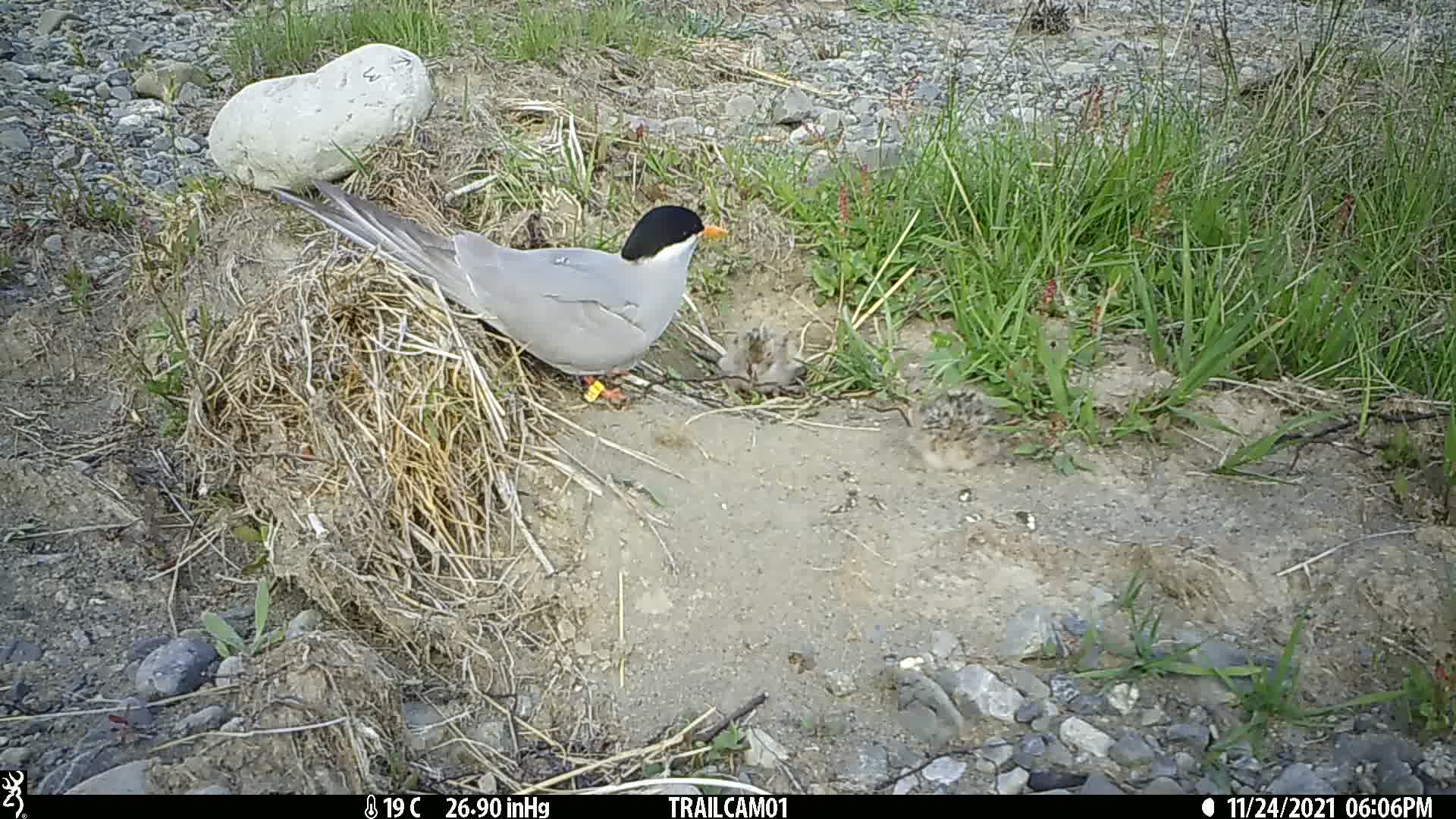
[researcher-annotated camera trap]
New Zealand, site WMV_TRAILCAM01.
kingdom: Animalia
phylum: Chordata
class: Aves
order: Charadriiformes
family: Laridae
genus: Chlidonias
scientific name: Chlidonias albostriatus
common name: black-fronted tern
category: black fronted tern